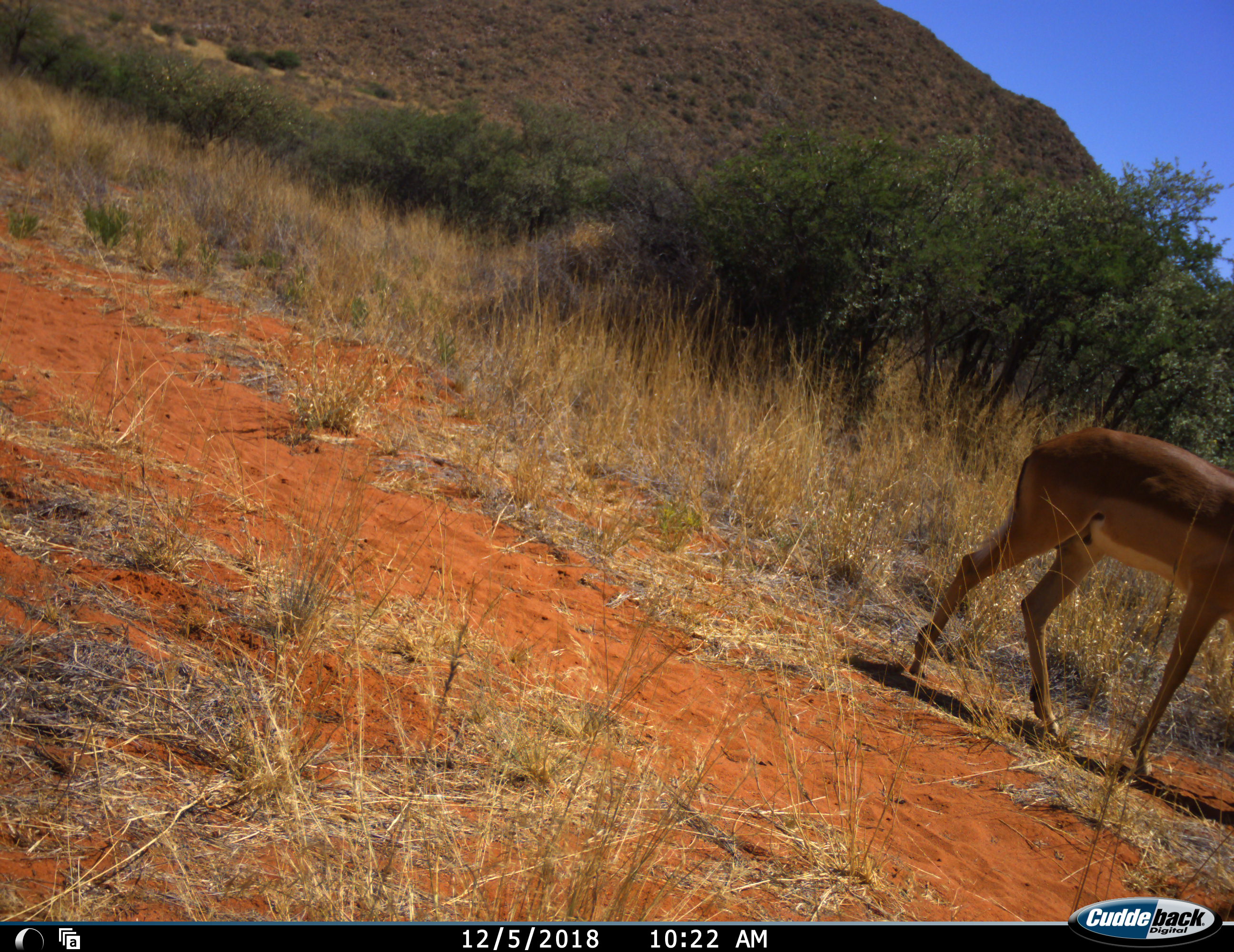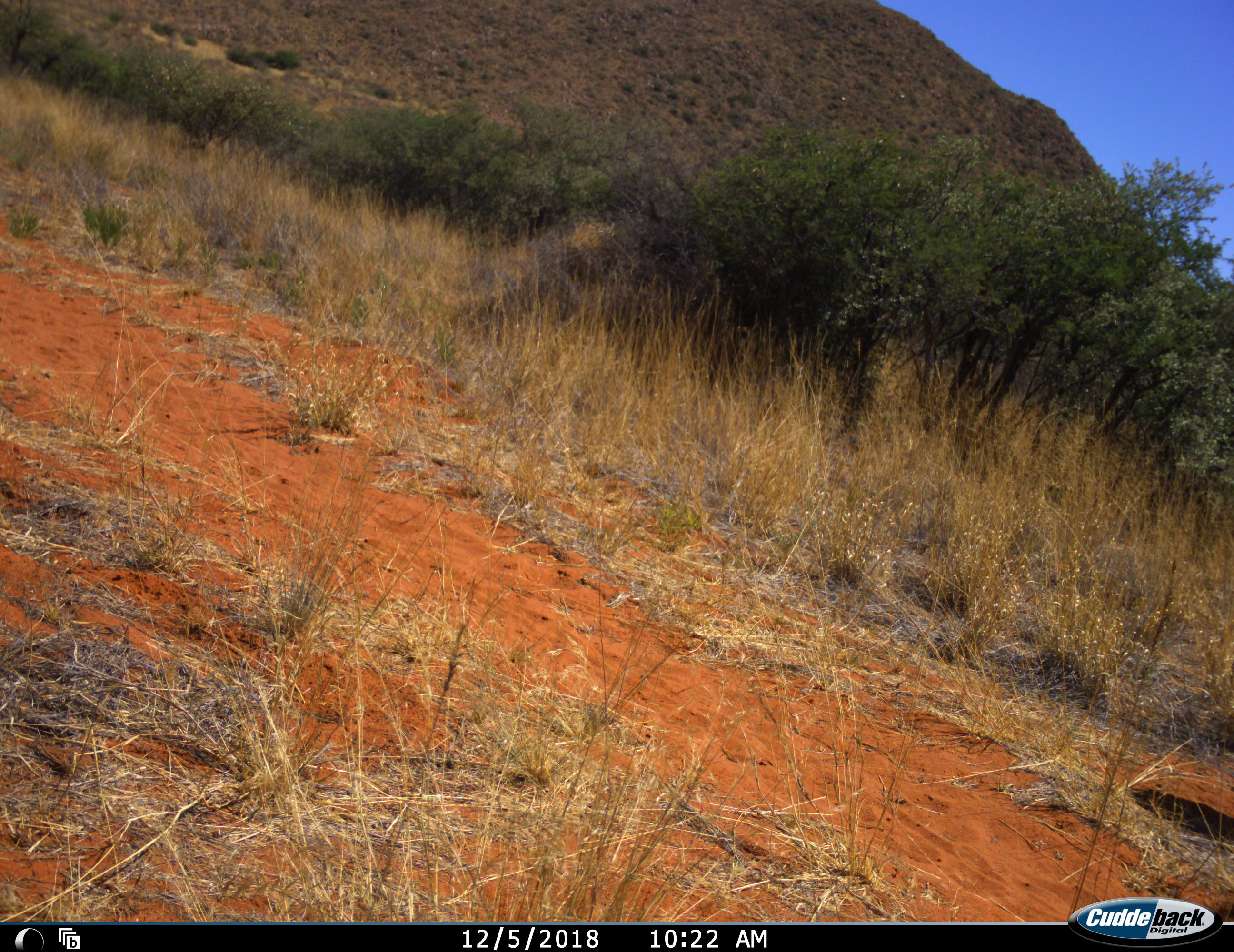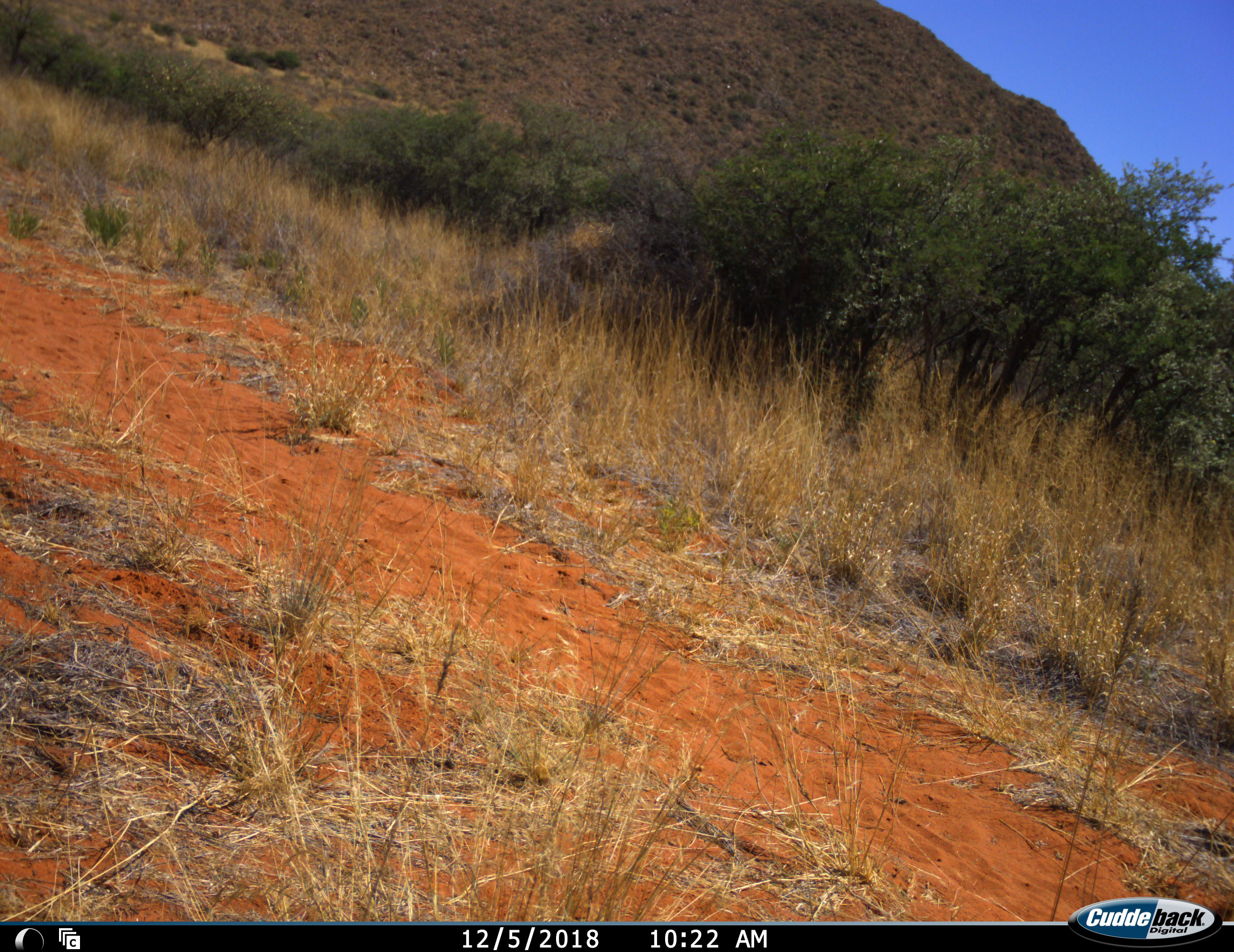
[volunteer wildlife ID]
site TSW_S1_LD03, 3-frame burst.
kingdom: Animalia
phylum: Chordata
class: Mammalia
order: Artiodactyla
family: Bovidae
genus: Aepyceros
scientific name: Aepyceros melampus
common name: impala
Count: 1.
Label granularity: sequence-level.